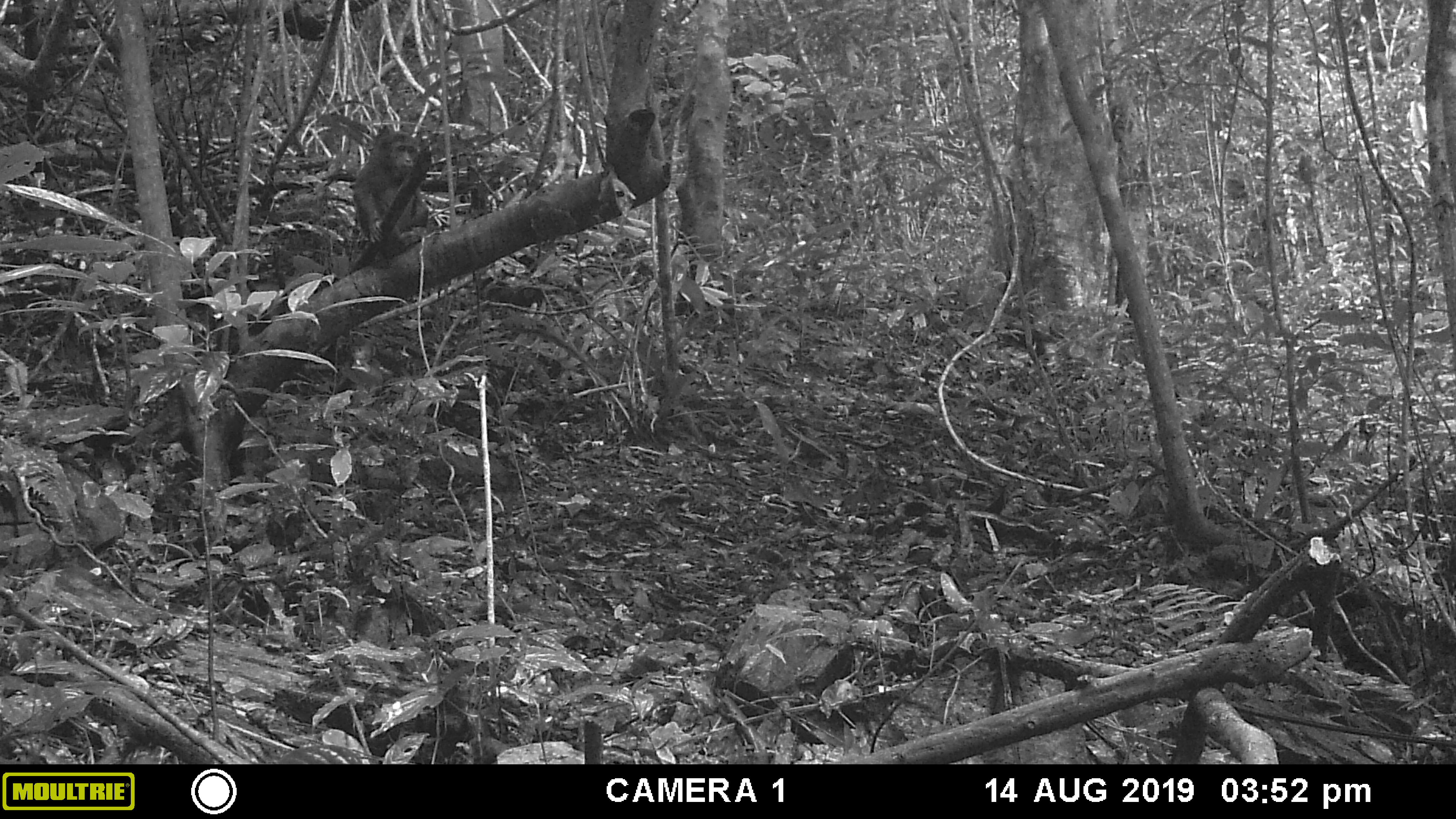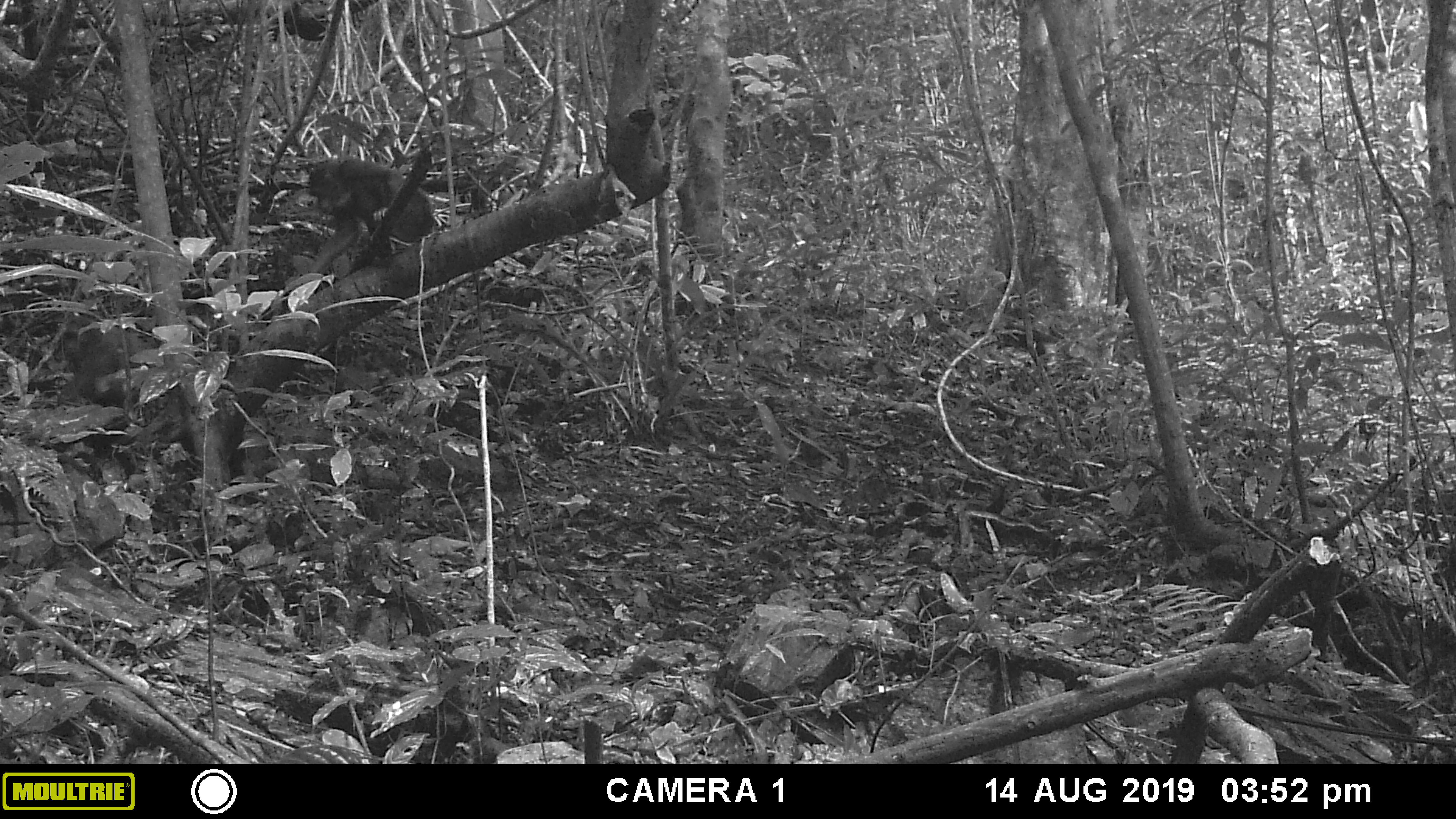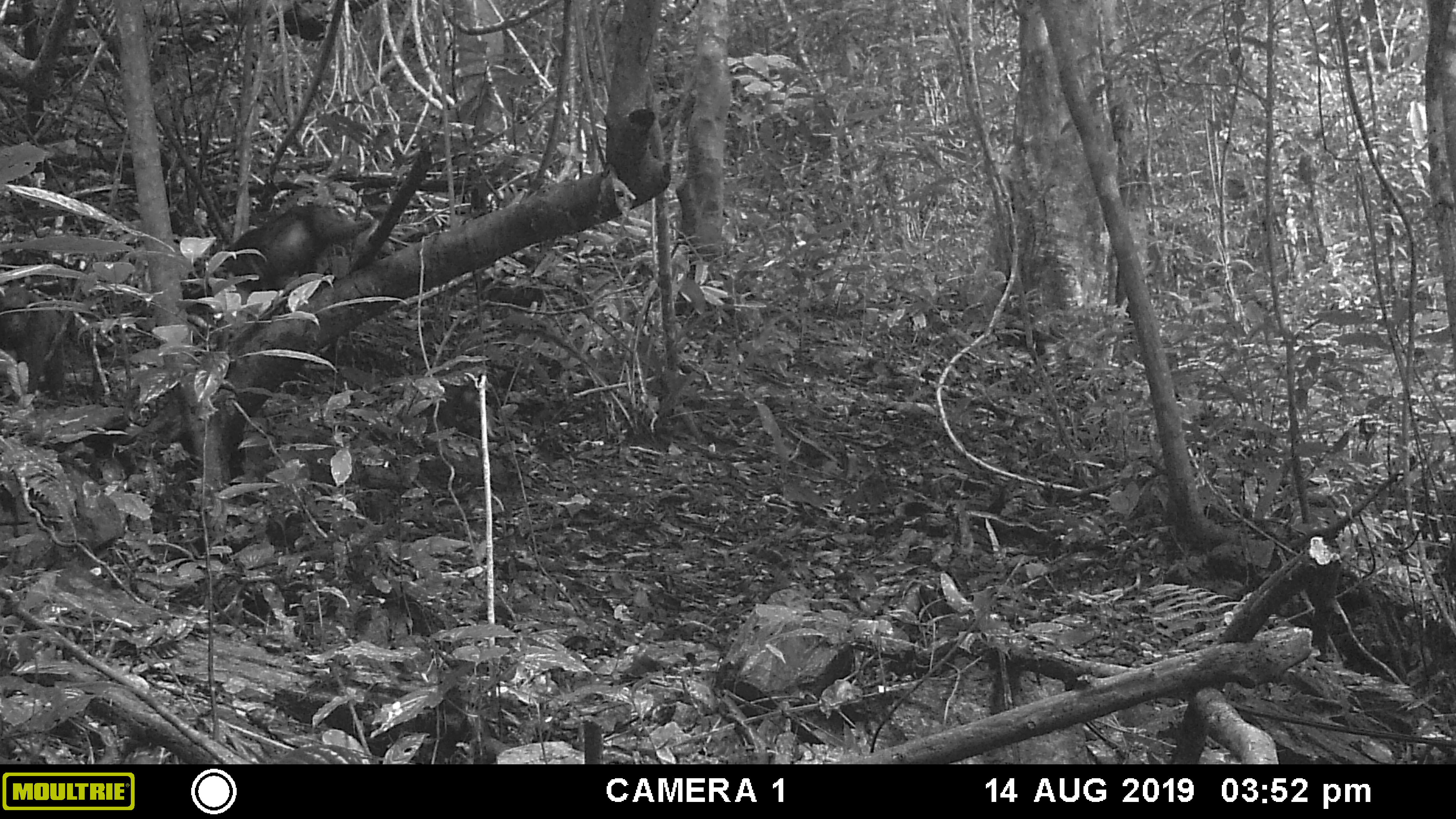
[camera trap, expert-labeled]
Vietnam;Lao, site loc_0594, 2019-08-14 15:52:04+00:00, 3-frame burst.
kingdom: Animalia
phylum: Chordata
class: Mammalia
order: Primates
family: Cercopithecidae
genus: Macaca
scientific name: Macaca arctoides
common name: stump-tailed macaque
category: stump tailed macaque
Stump tailed macaque (stump-tailed macaque) (Macaca arctoides). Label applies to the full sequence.